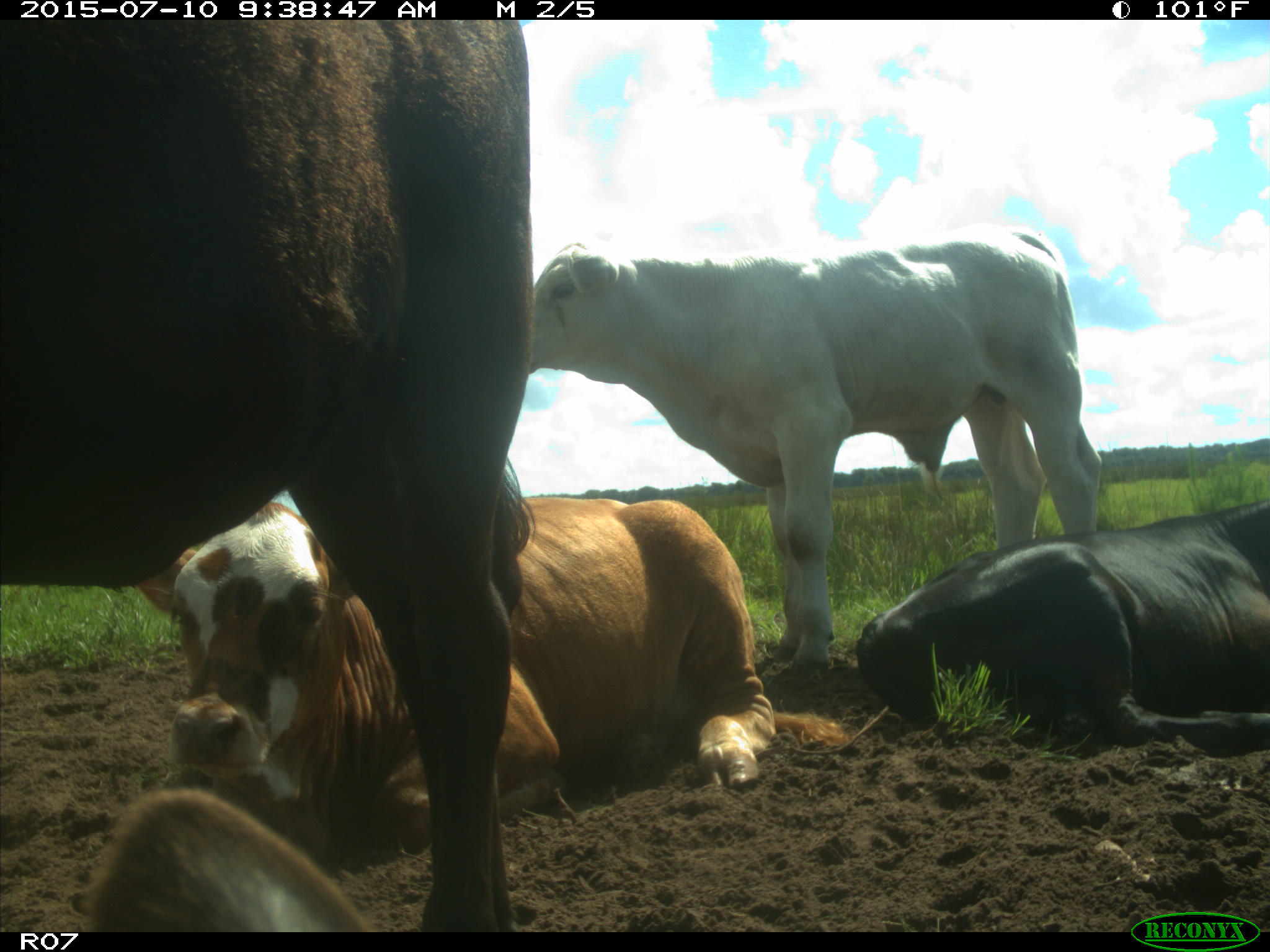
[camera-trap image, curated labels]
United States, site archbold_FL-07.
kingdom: Animalia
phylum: Chordata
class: Mammalia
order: Artiodactyla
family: Bovidae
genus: Bos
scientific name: Bos taurus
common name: domestic cow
Bos taurus (domestic cow).